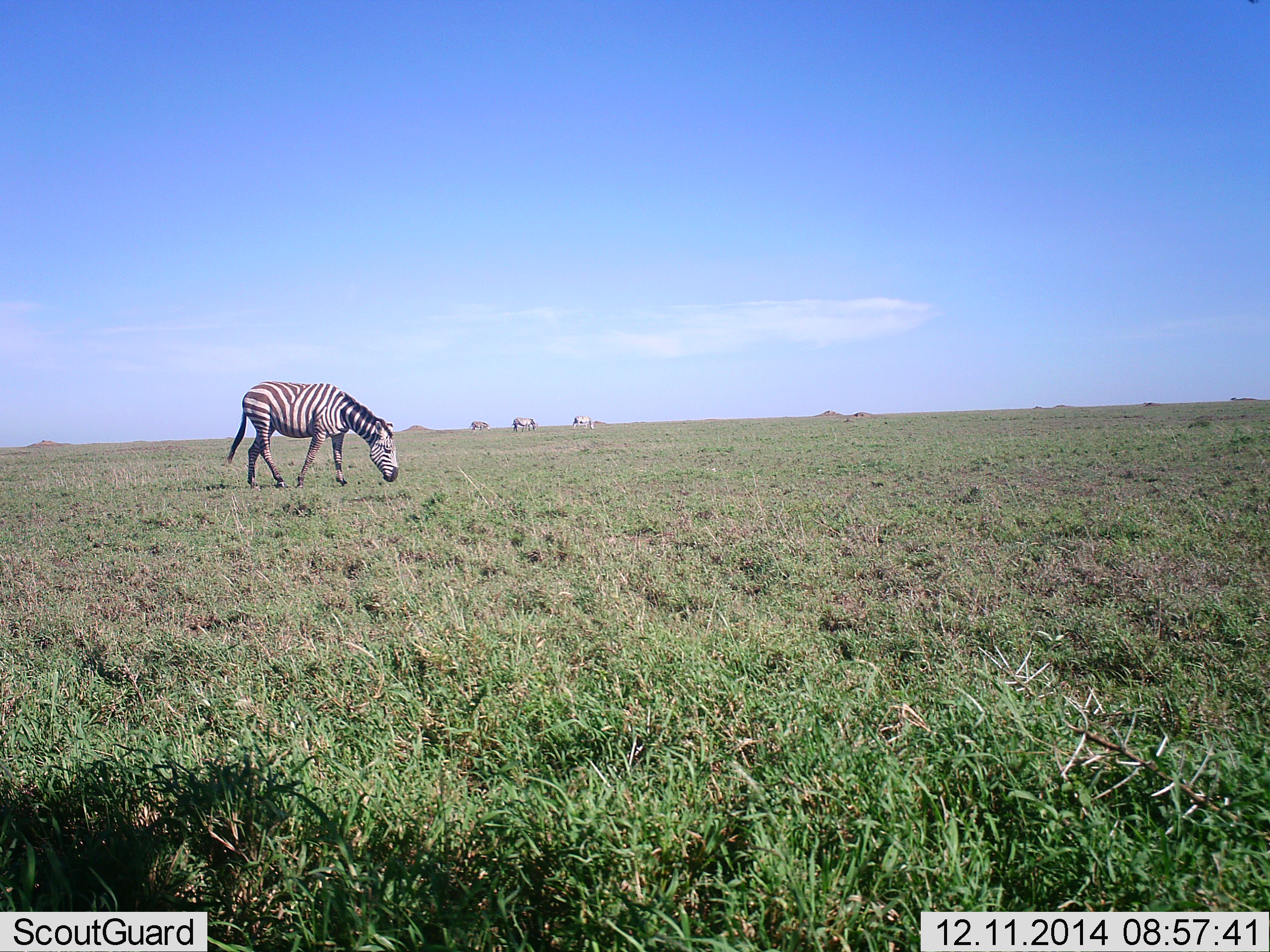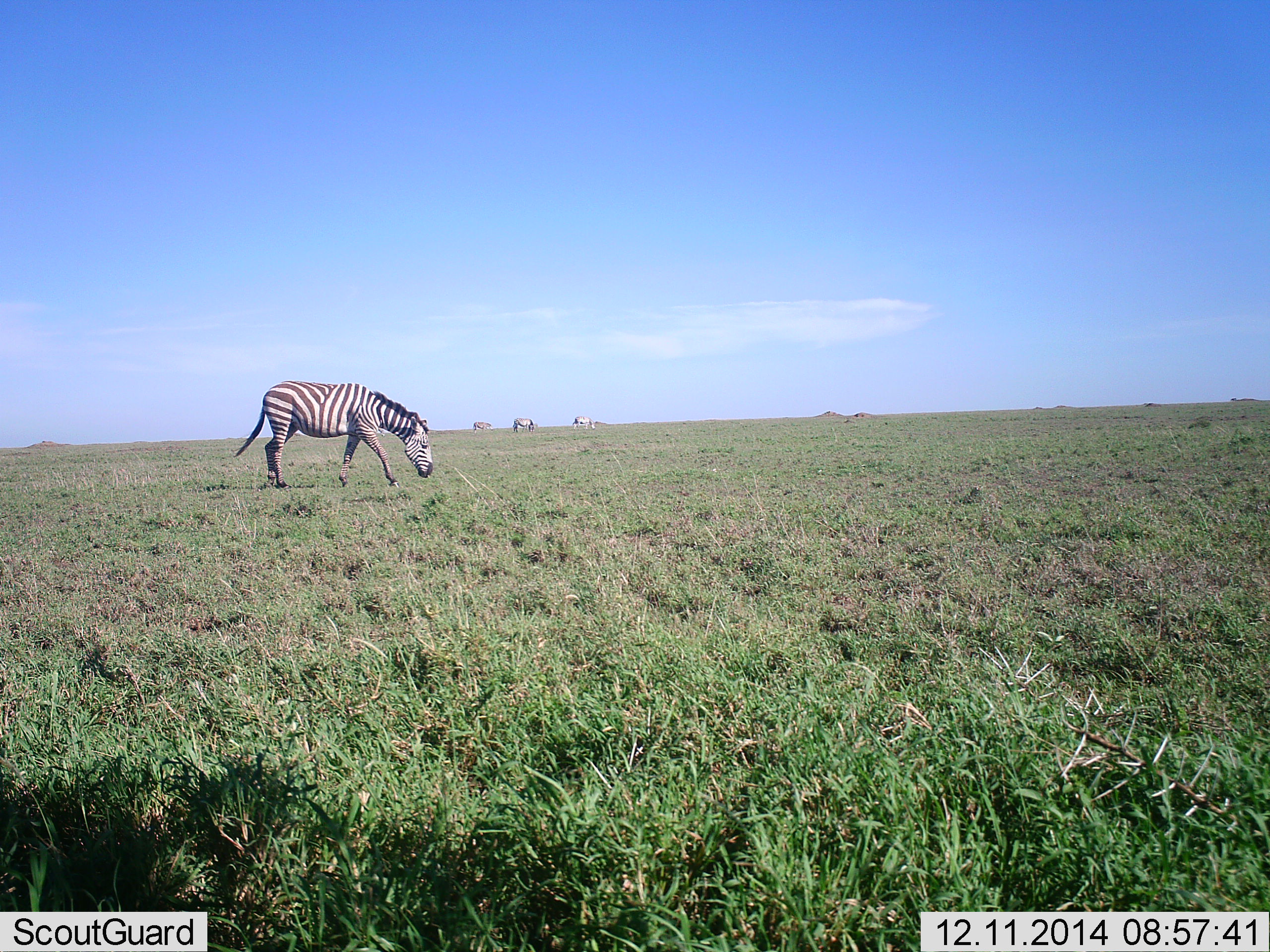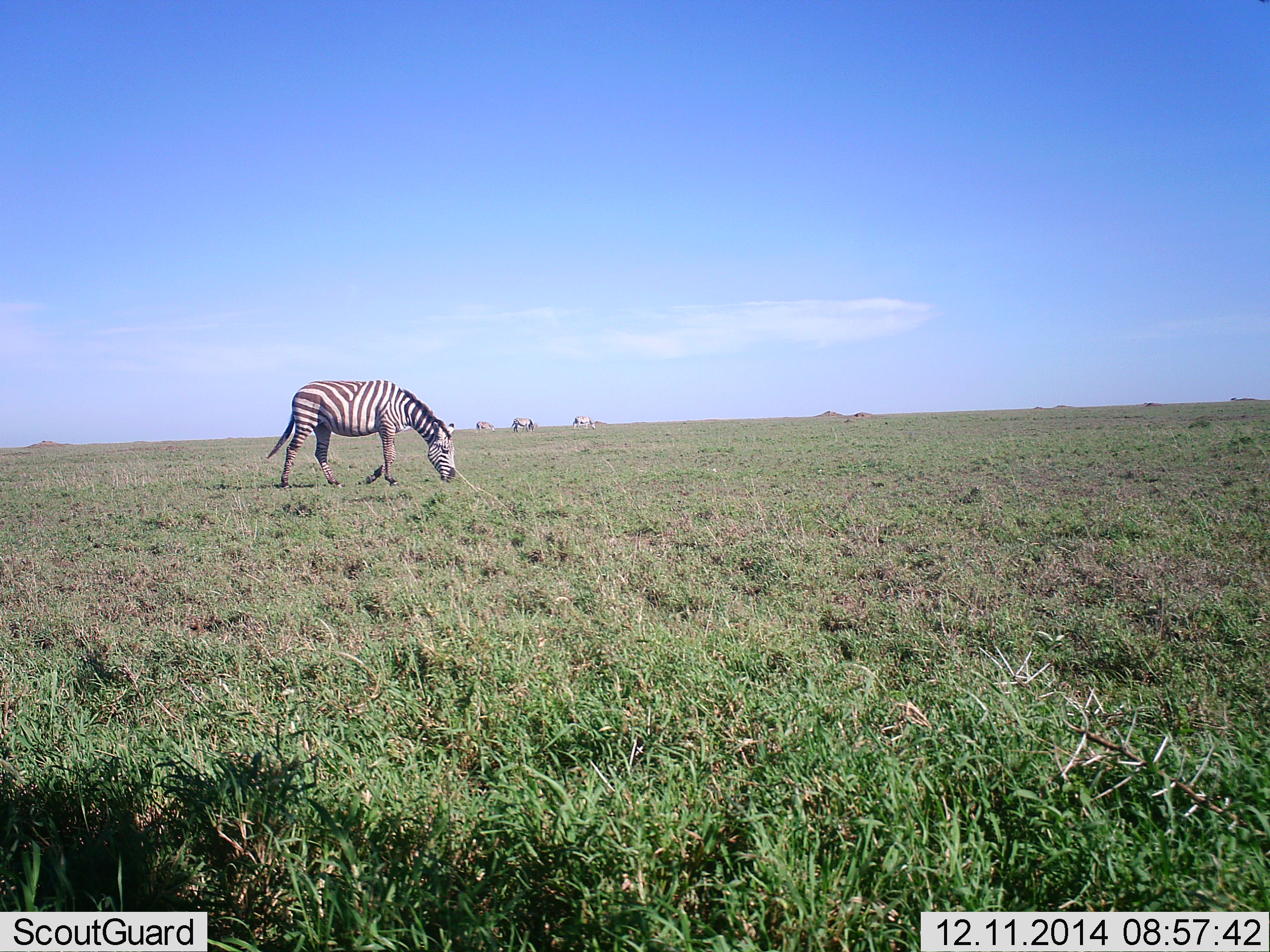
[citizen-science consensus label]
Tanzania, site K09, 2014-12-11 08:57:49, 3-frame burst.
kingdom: Animalia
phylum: Chordata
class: Mammalia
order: Perissodactyla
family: Equidae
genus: Equus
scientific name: Equus quagga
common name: plains zebra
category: zebra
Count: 1.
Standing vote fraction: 10%.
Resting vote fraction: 0%.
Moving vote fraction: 90%.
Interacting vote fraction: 0%.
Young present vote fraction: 0%.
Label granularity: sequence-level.